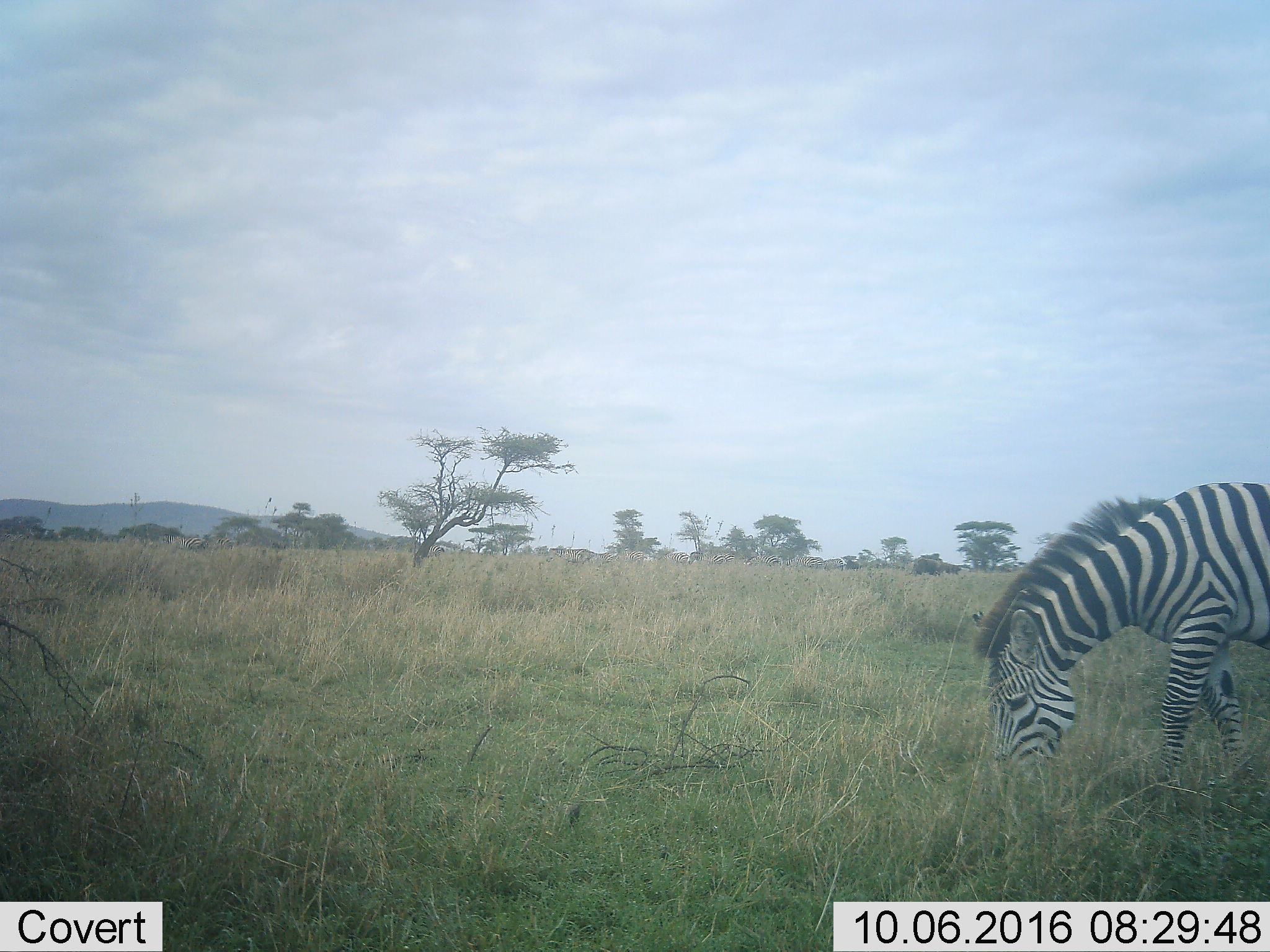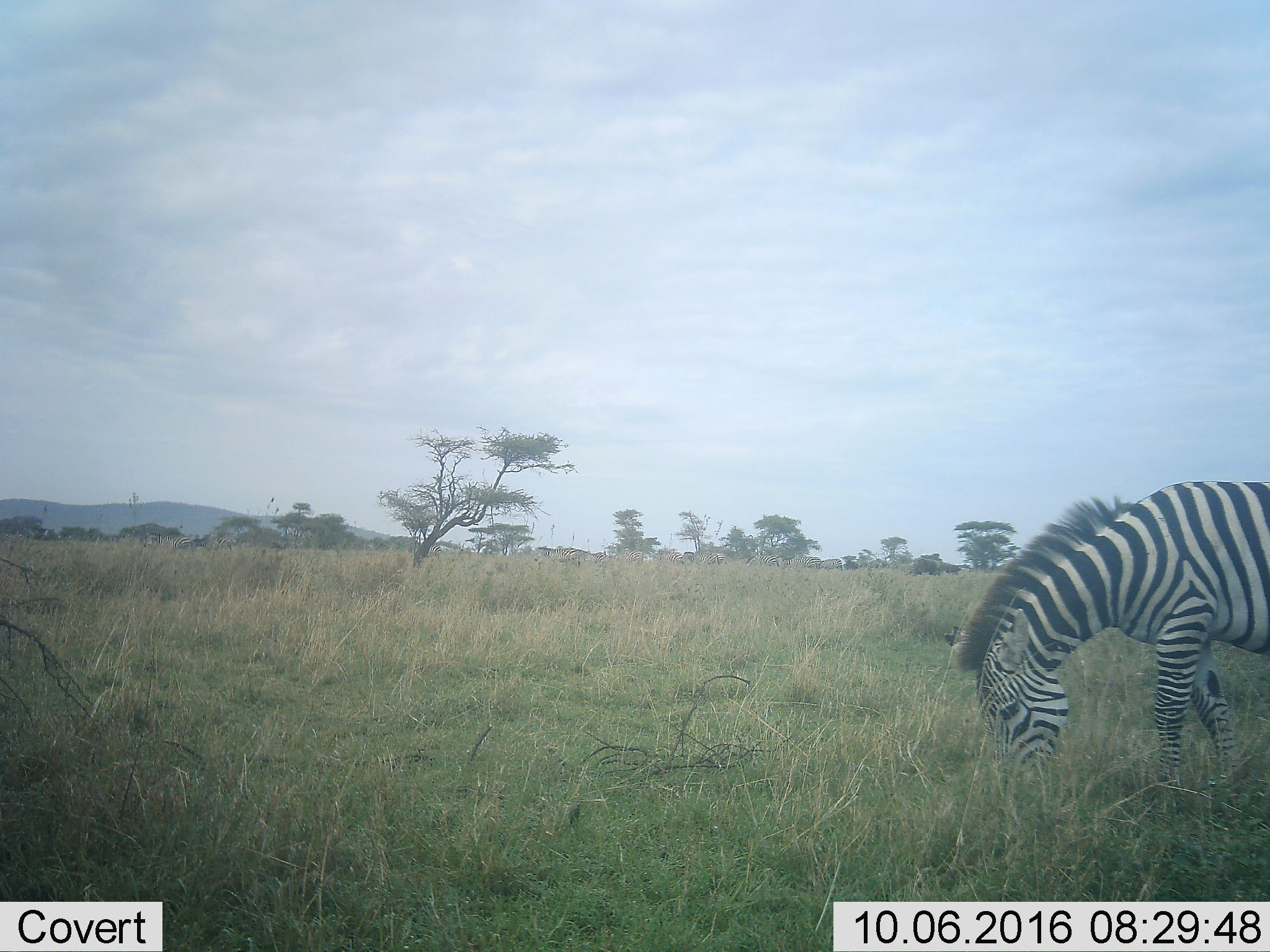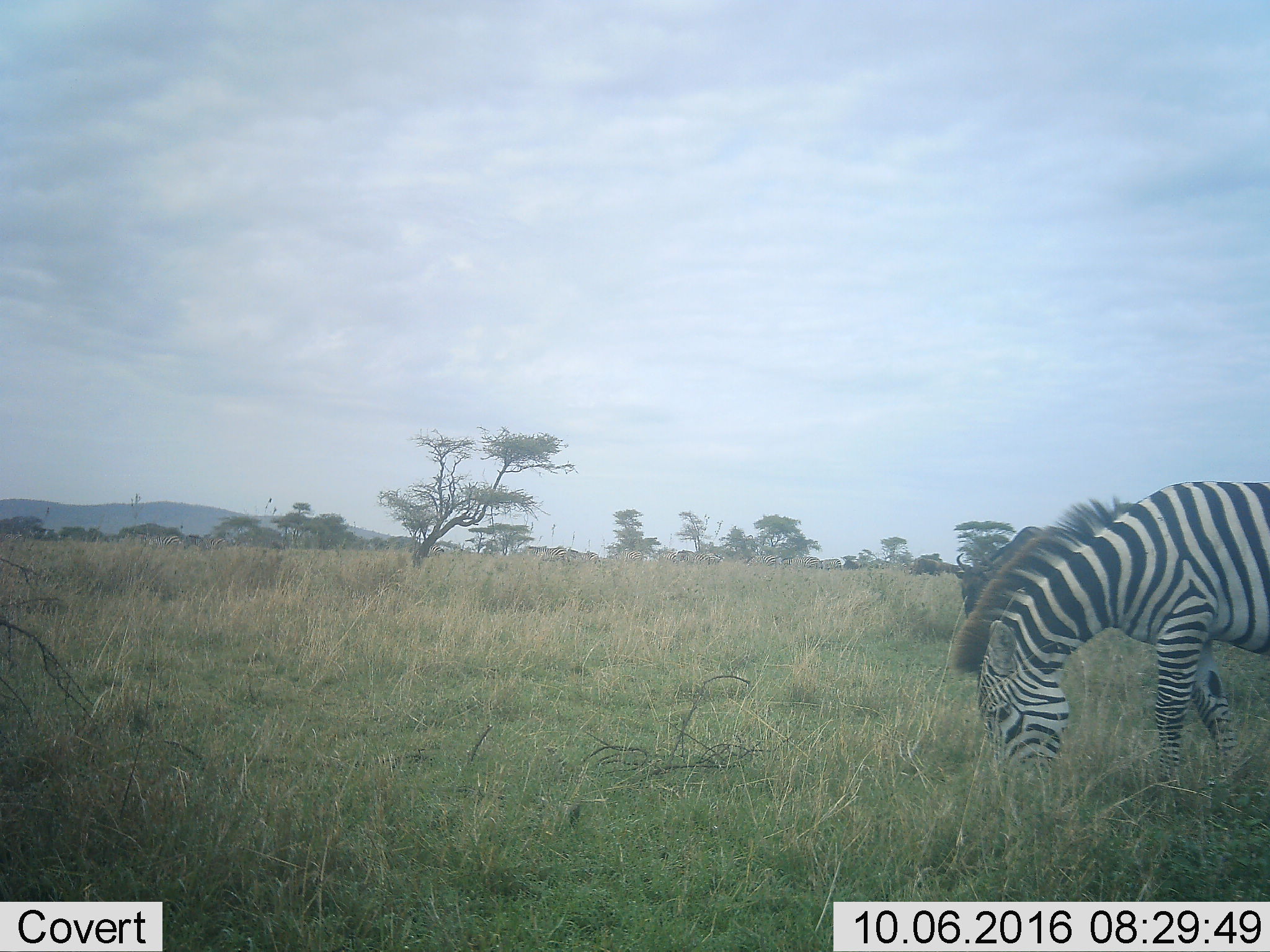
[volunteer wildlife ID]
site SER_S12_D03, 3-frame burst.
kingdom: Animalia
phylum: Chordata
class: Mammalia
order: Perissodactyla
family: Equidae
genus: Equus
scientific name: Equus quagga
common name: plains zebra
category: zebraplains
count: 11-50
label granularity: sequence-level